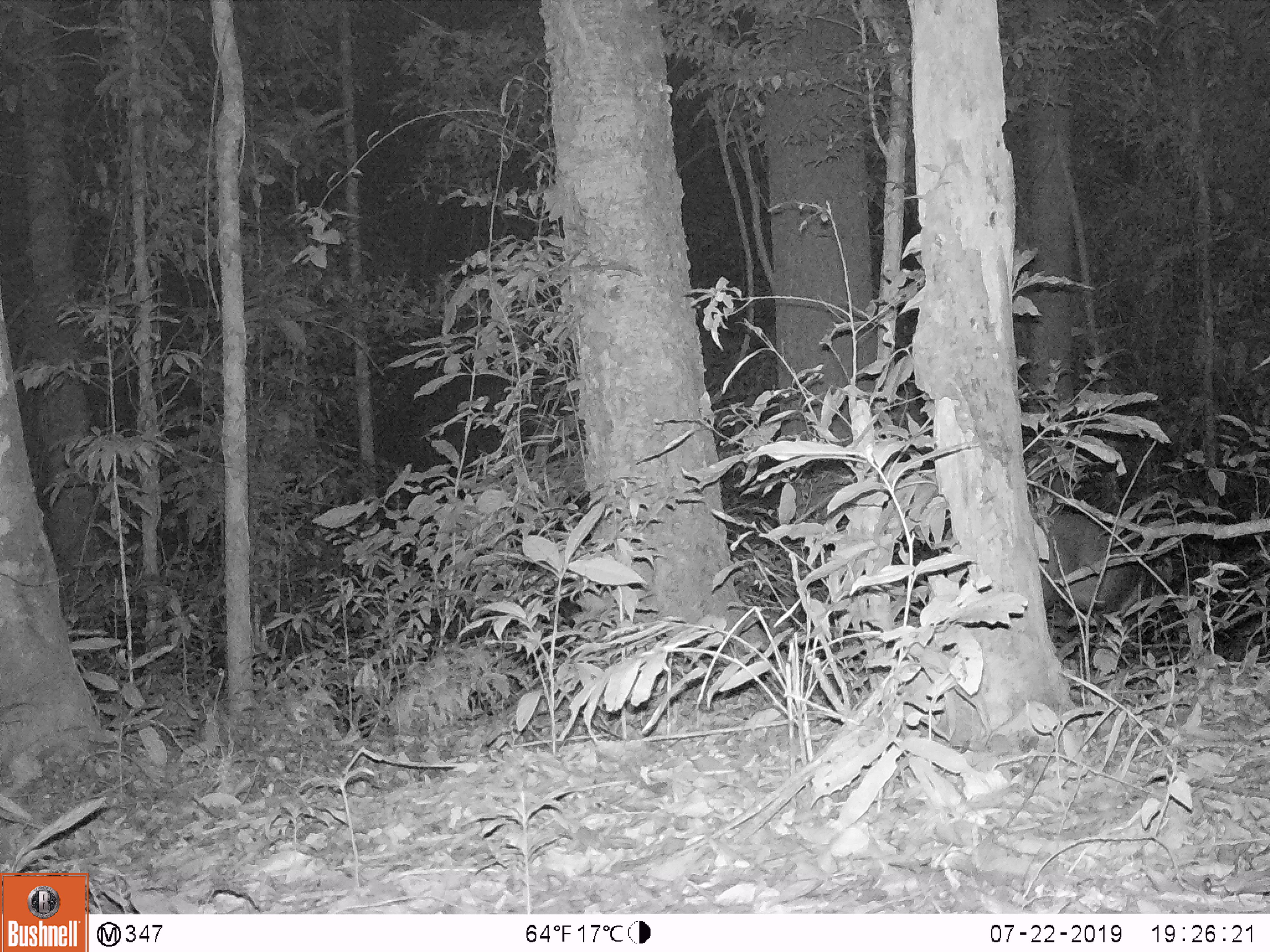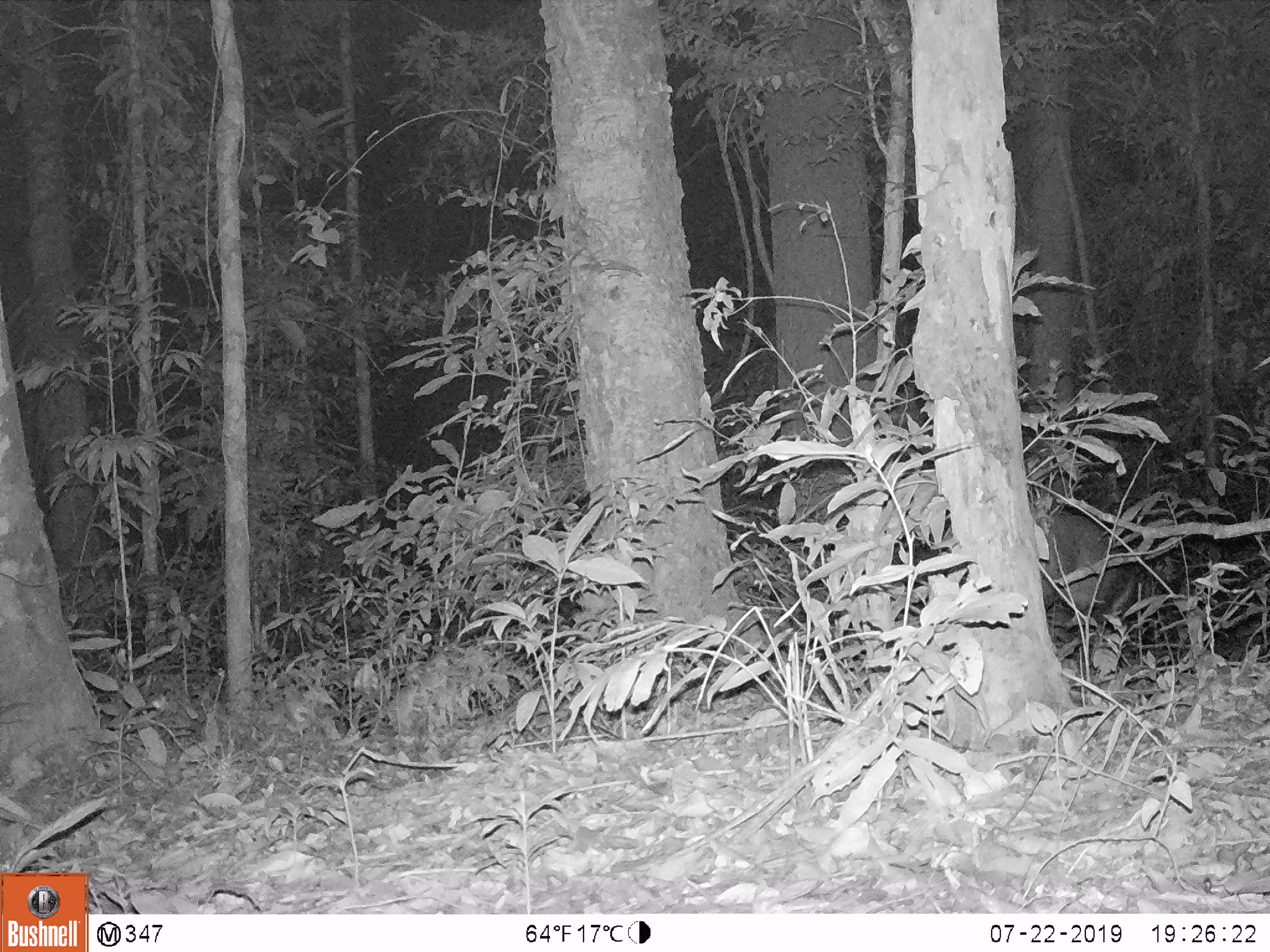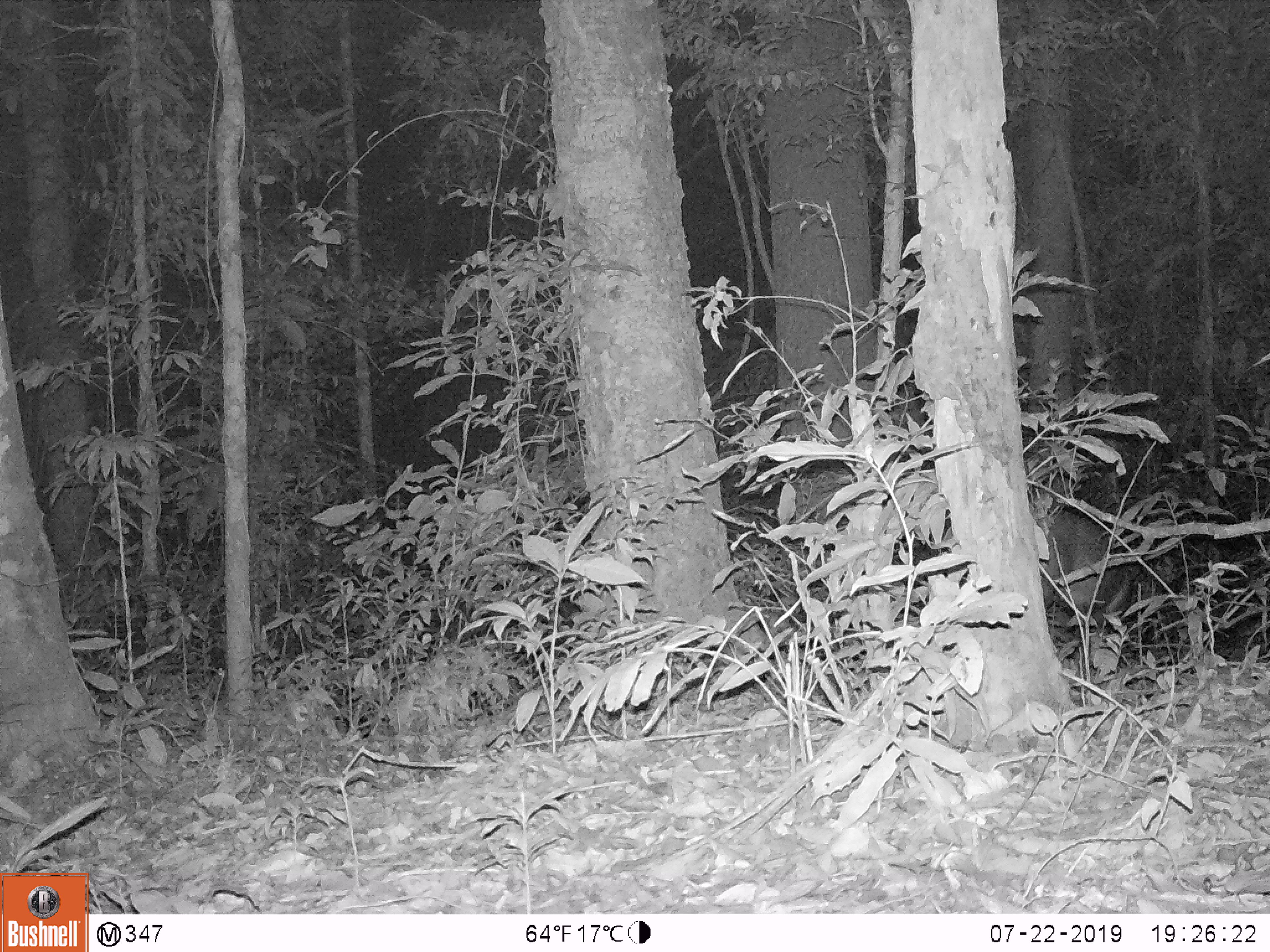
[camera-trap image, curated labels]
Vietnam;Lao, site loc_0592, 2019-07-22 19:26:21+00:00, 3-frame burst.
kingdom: Animalia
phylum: Chordata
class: Mammalia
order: Artiodactyla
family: Cervidae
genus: Muntiacus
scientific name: Muntiacus rooseveltorum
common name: roosevelt's muntjac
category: roosevelts muntjac group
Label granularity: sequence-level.